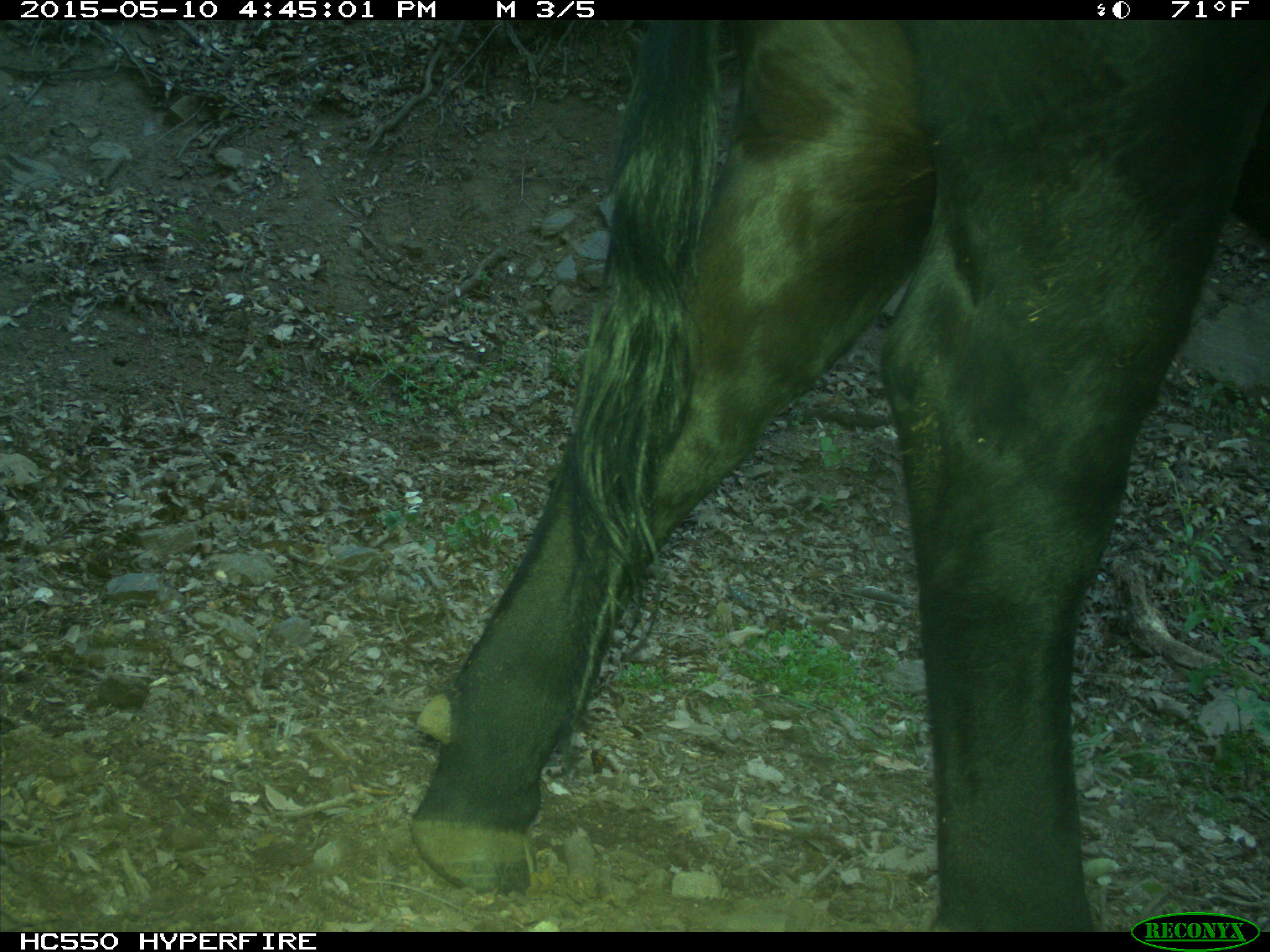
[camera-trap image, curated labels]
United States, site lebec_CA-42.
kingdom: Animalia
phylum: Chordata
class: Mammalia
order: Artiodactyla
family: Bovidae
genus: Bos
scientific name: Bos taurus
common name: domestic cow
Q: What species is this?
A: Bos taurus (domestic cow).